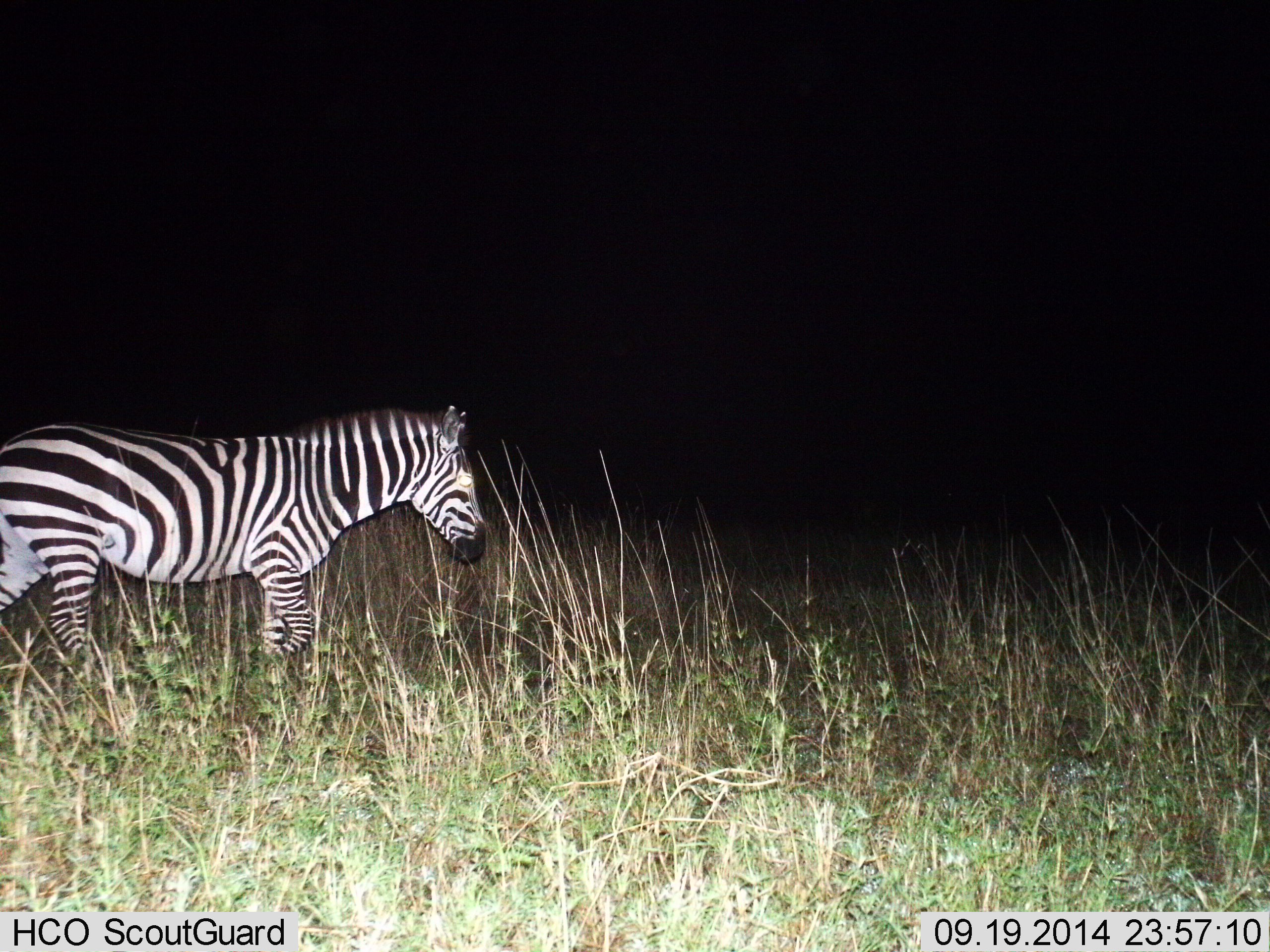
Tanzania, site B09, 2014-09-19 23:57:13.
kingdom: Animalia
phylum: Chordata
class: Mammalia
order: Perissodactyla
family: Equidae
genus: Equus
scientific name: Equus quagga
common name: plains zebra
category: zebra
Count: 1.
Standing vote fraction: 30%.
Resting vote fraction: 0%.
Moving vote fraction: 80%.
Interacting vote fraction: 0%.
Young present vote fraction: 0%.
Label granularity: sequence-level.